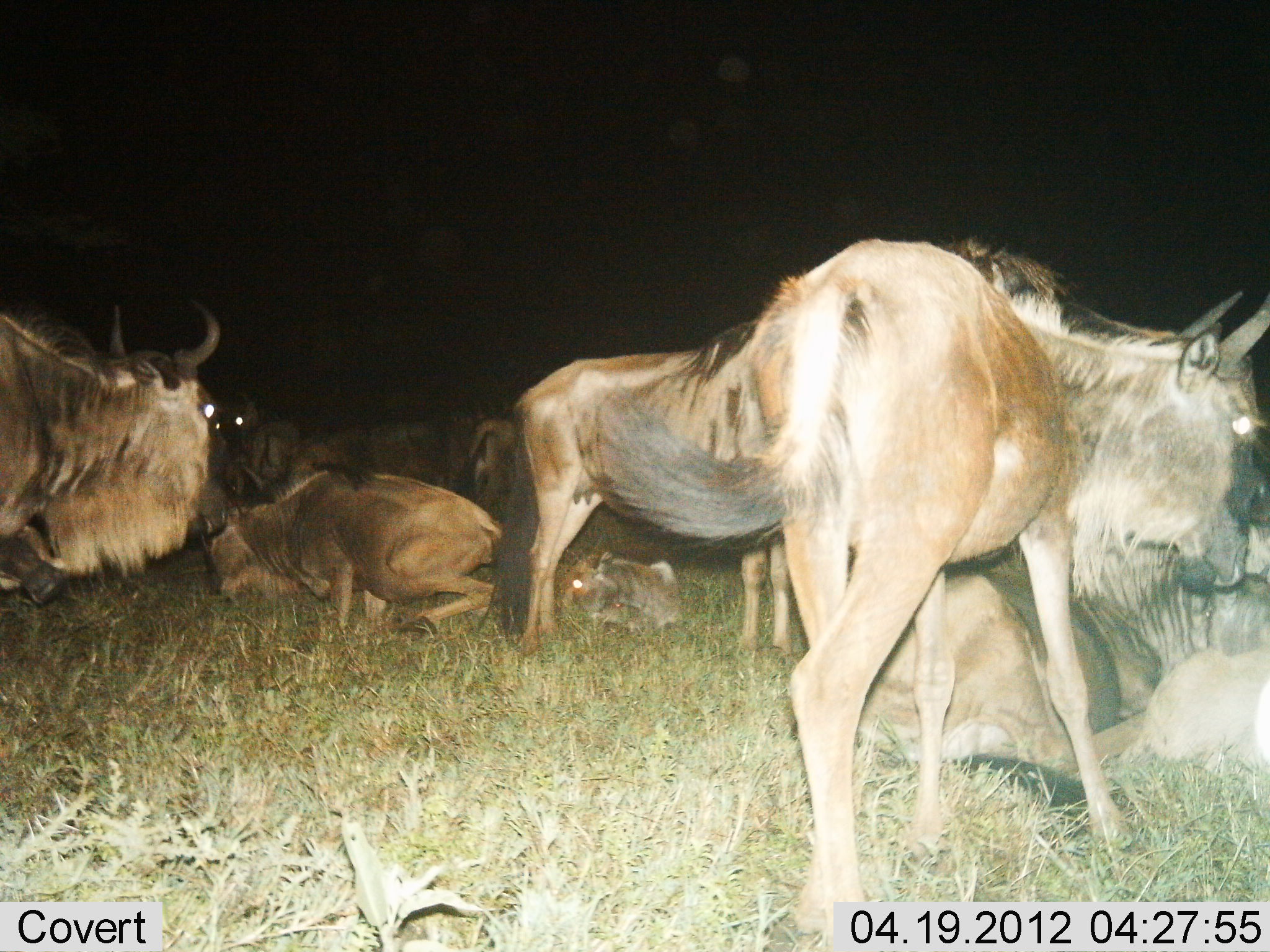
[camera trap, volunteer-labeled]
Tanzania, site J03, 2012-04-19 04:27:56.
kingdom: Animalia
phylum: Chordata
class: Mammalia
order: Artiodactyla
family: Bovidae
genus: Connochaetes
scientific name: Connochaetes taurinus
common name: blue wildebeest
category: wildebeest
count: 11-50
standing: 79%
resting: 95%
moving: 21%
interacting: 11%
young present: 58%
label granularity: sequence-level